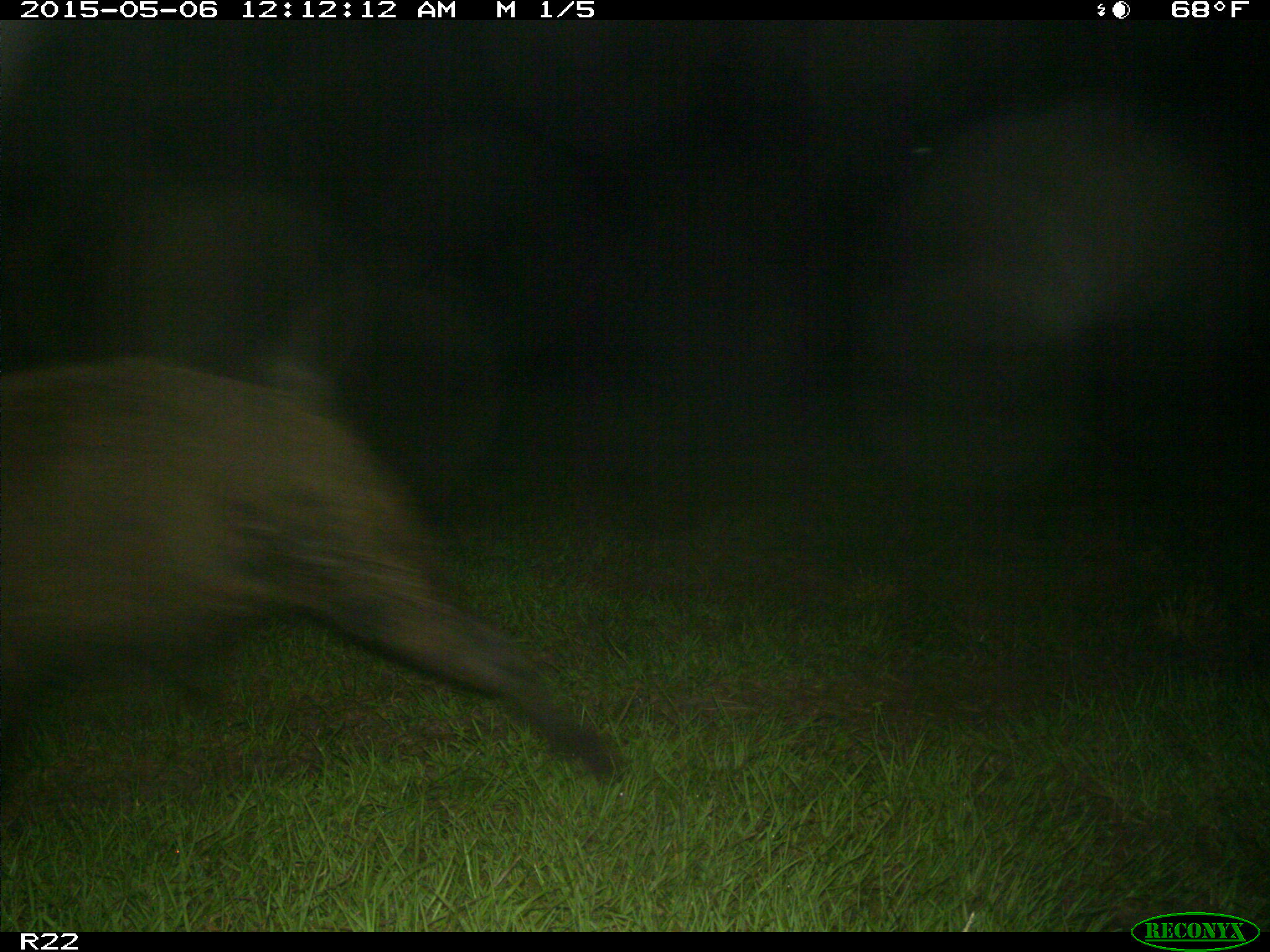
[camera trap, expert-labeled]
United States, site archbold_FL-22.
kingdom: Animalia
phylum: Chordata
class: Mammalia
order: Artiodactyla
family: Suidae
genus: Sus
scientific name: Sus scrofa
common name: wild boar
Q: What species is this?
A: Sus scrofa (wild boar).